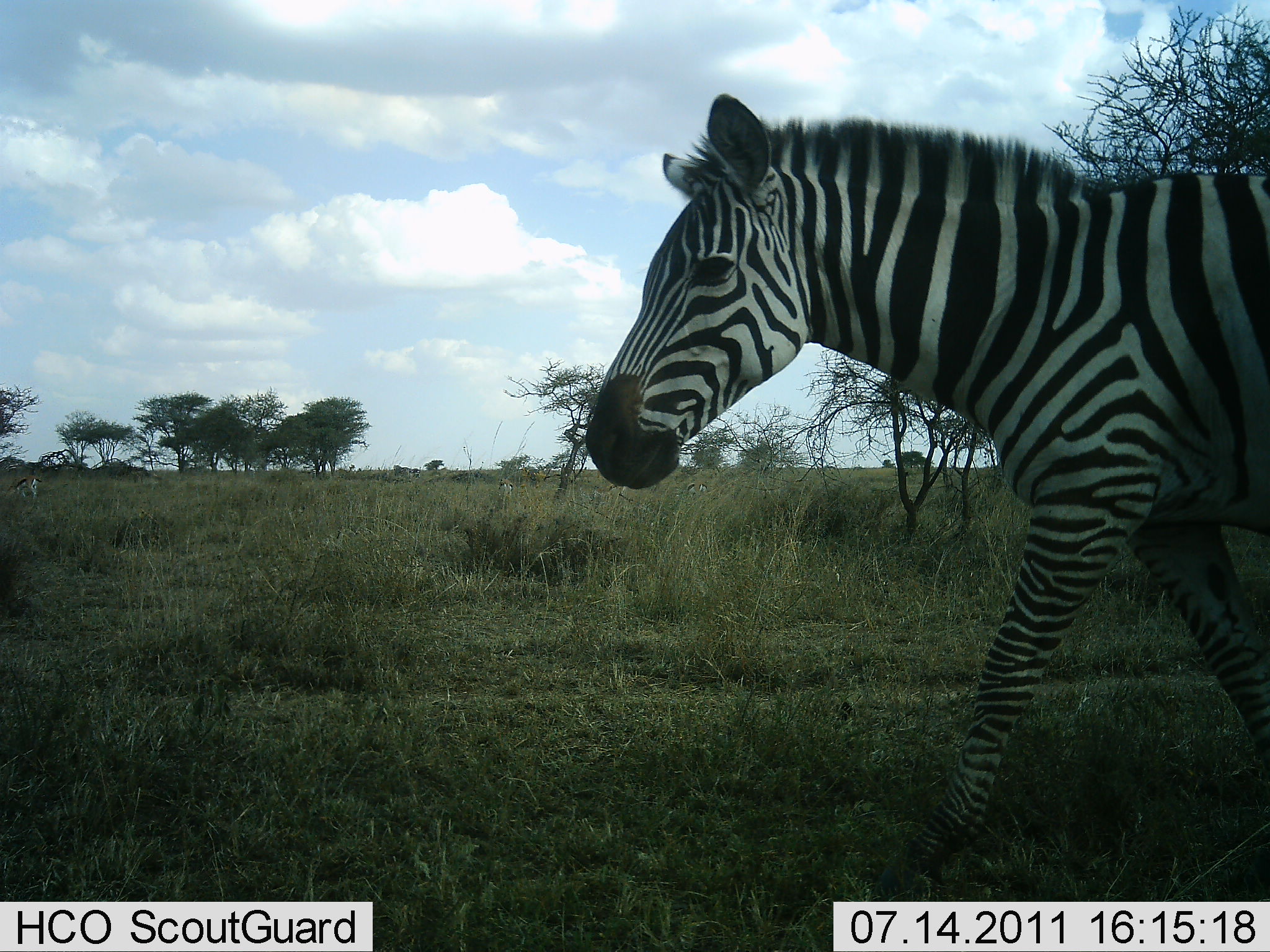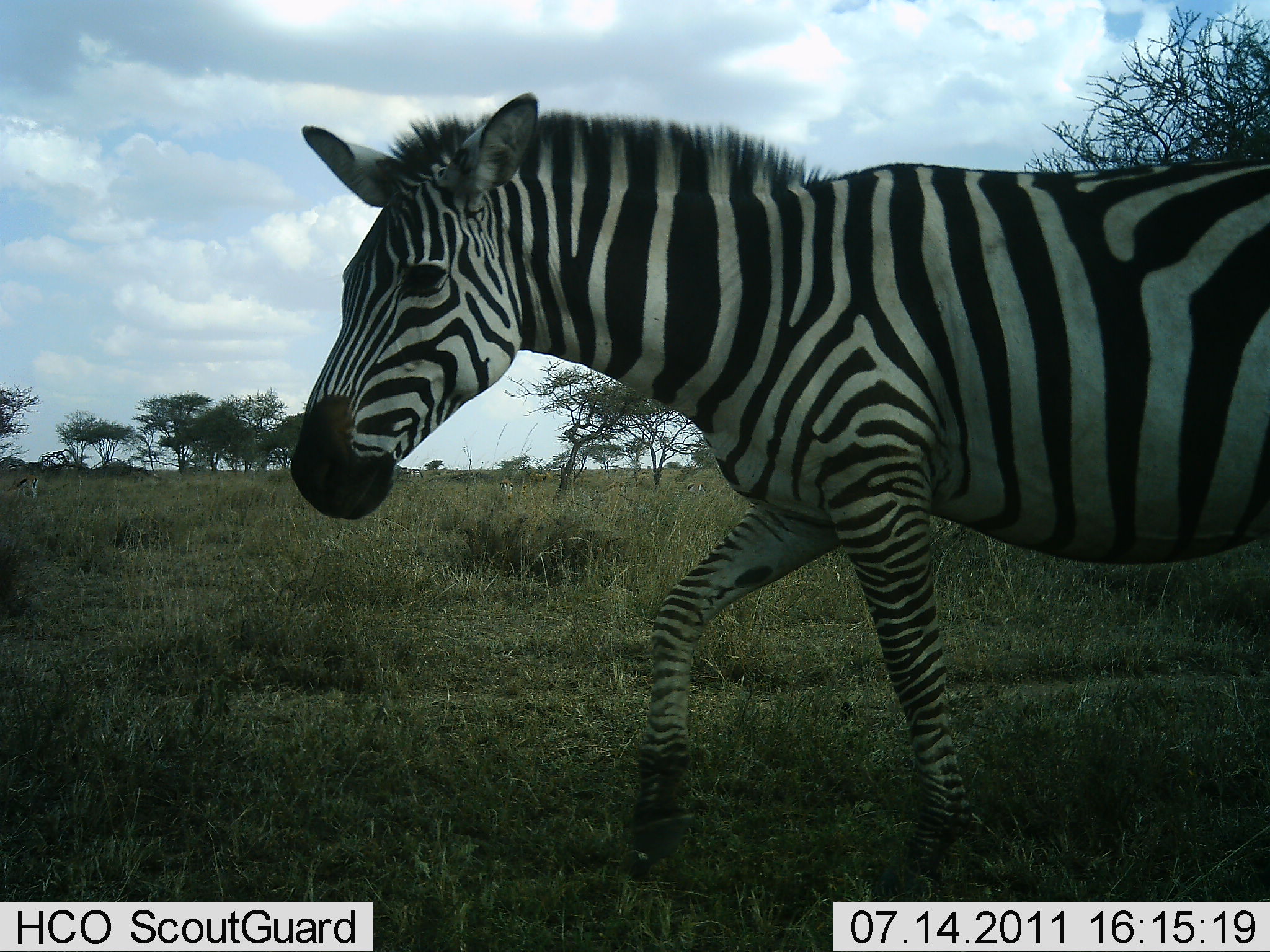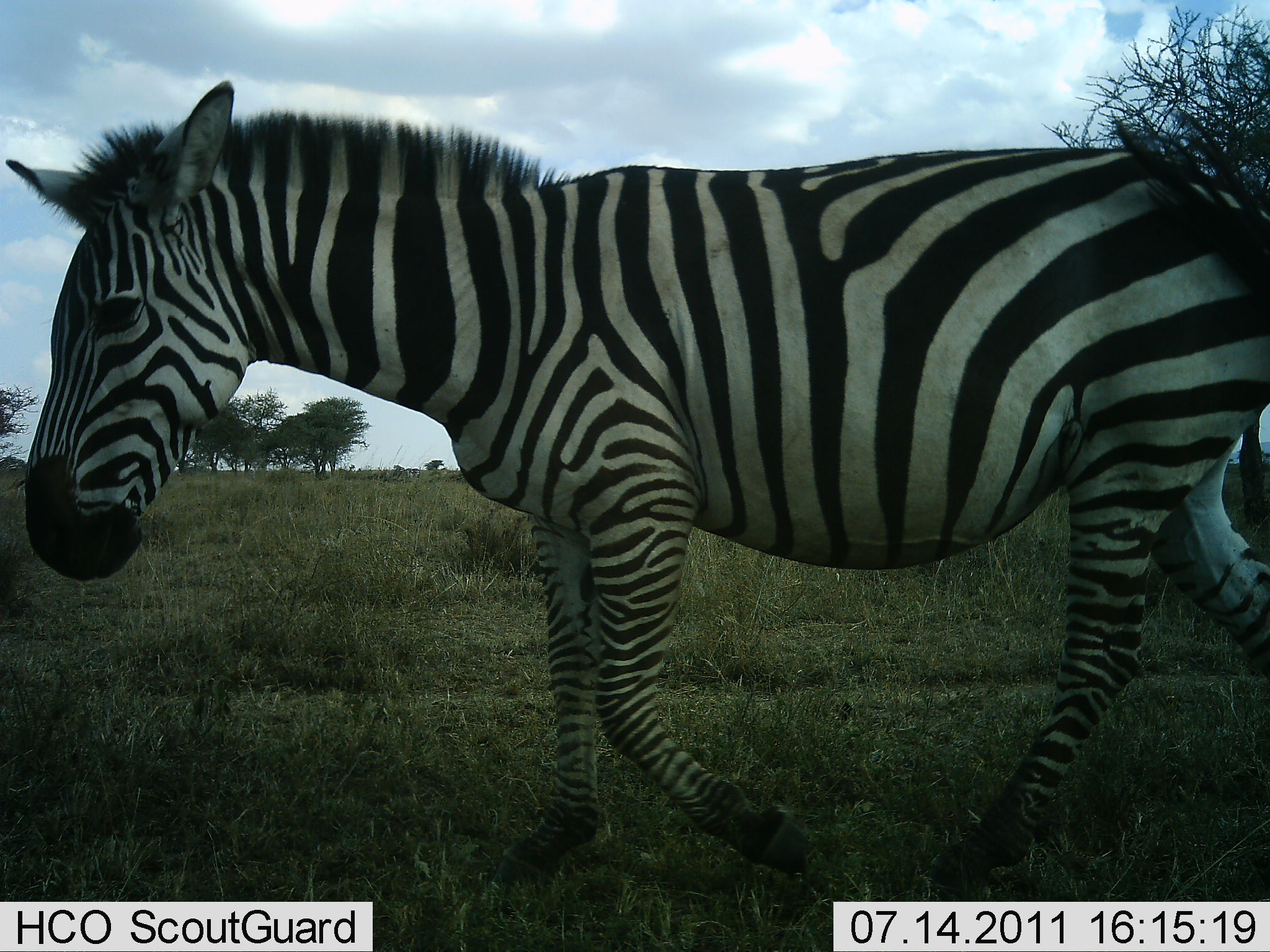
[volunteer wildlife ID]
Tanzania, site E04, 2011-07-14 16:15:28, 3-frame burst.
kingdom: Animalia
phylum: Chordata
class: Mammalia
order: Perissodactyla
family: Equidae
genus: Equus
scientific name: Equus quagga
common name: plains zebra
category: zebra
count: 1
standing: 10%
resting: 0%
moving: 100%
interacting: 0%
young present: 0%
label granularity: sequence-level